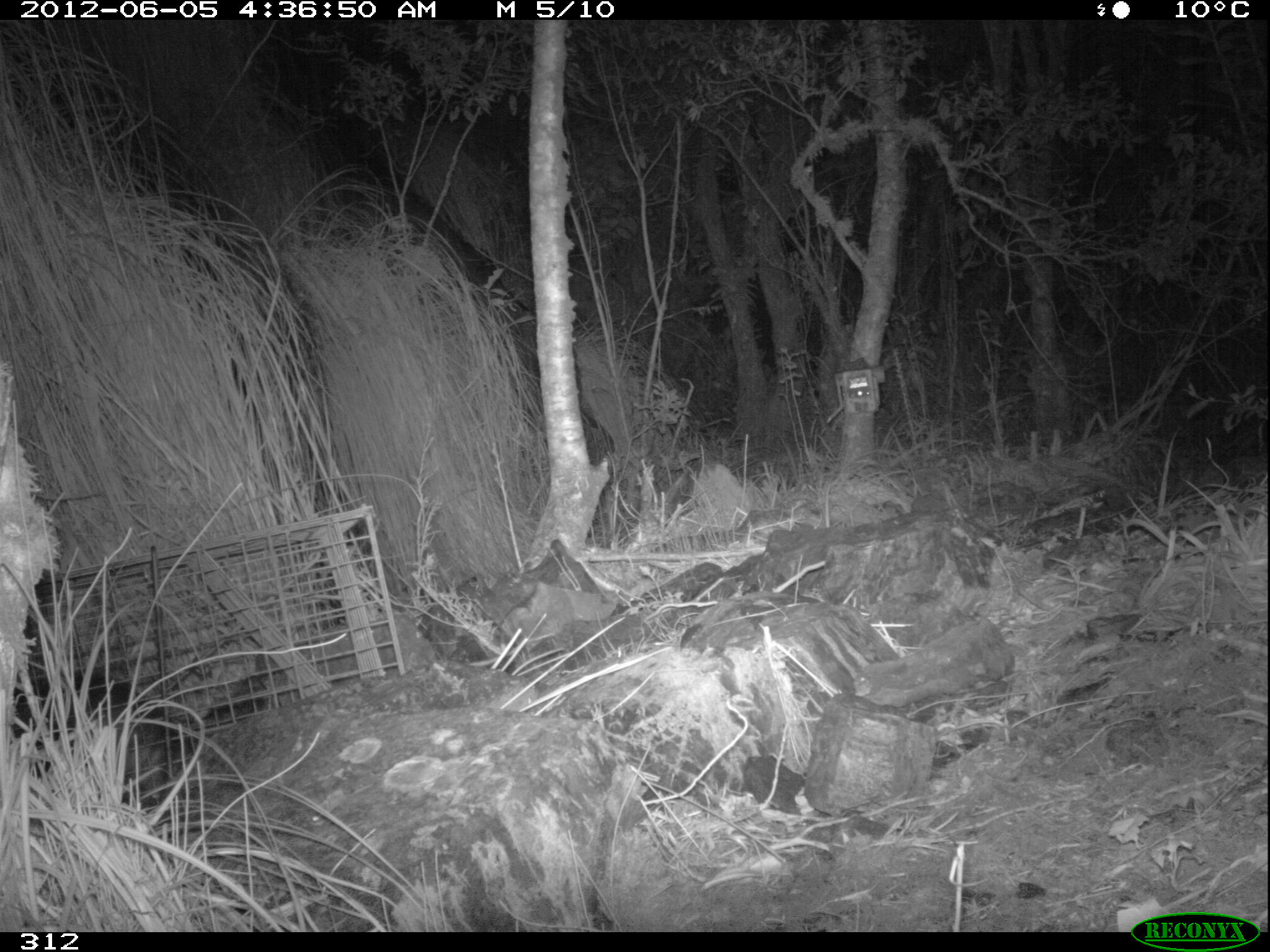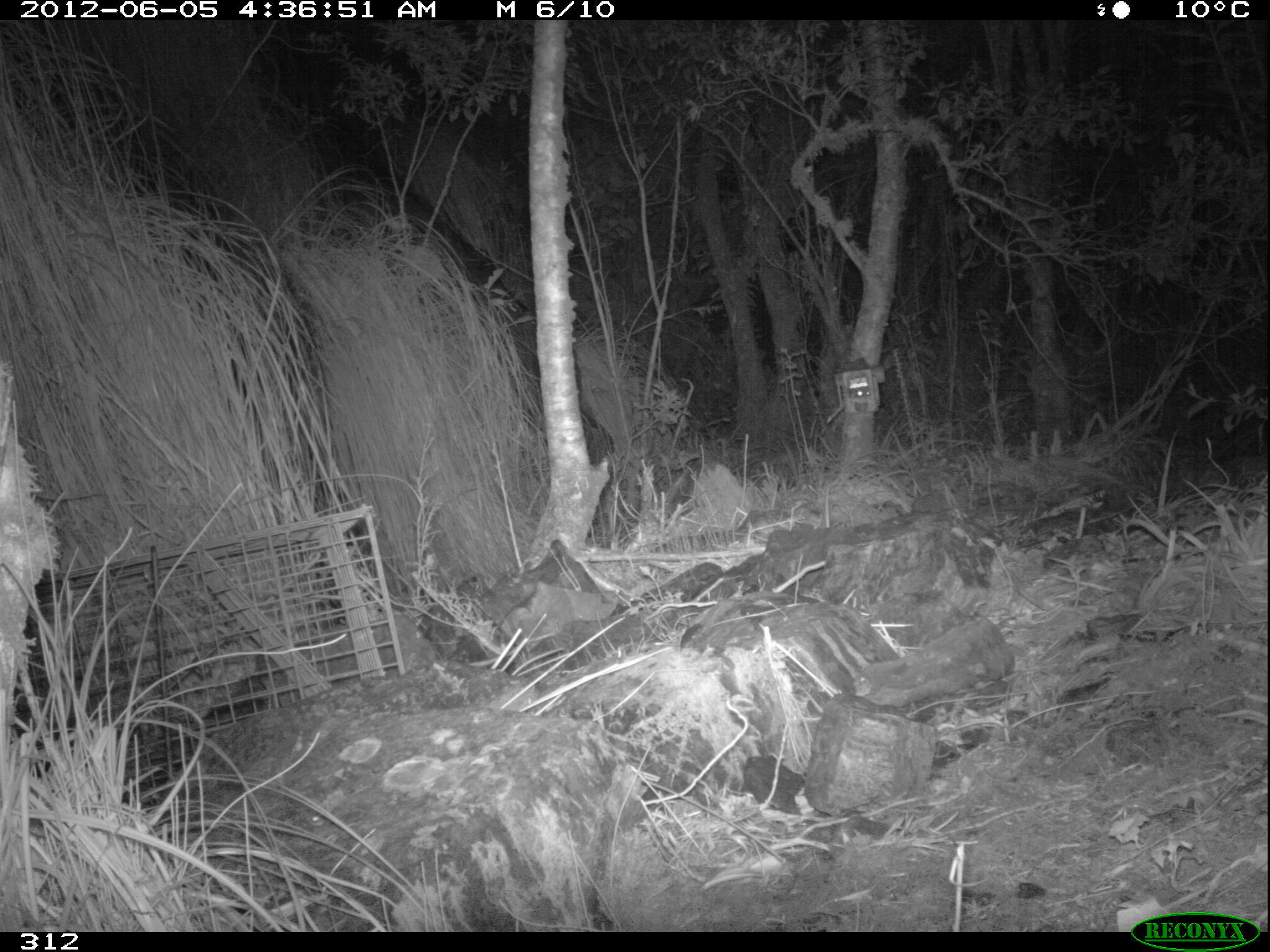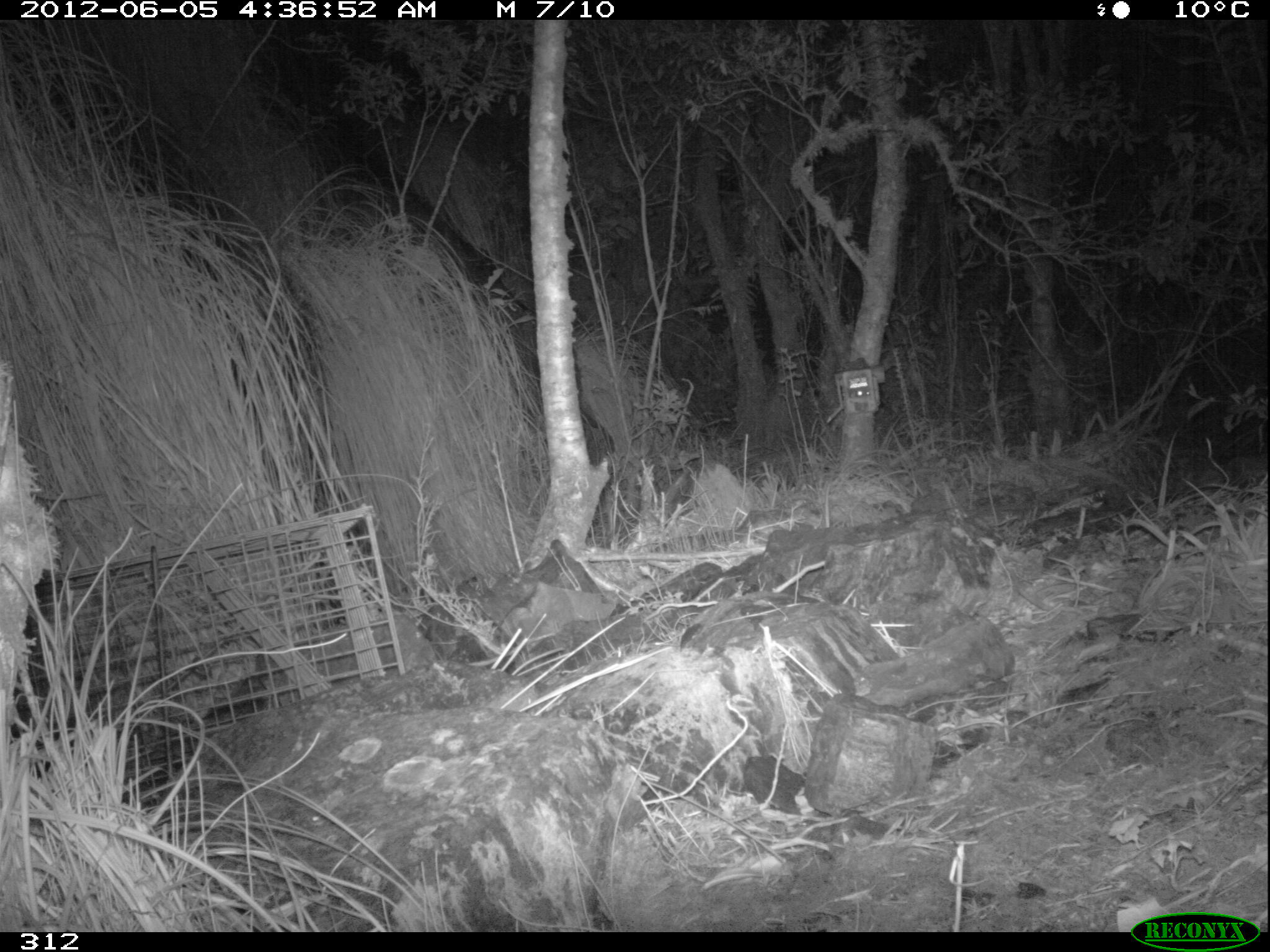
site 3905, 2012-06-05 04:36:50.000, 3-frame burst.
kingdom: Animalia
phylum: Chordata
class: Mammalia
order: Didelphimorphia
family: Didelphidae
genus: Didelphis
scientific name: Didelphis pernigra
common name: andean white-eared opossum